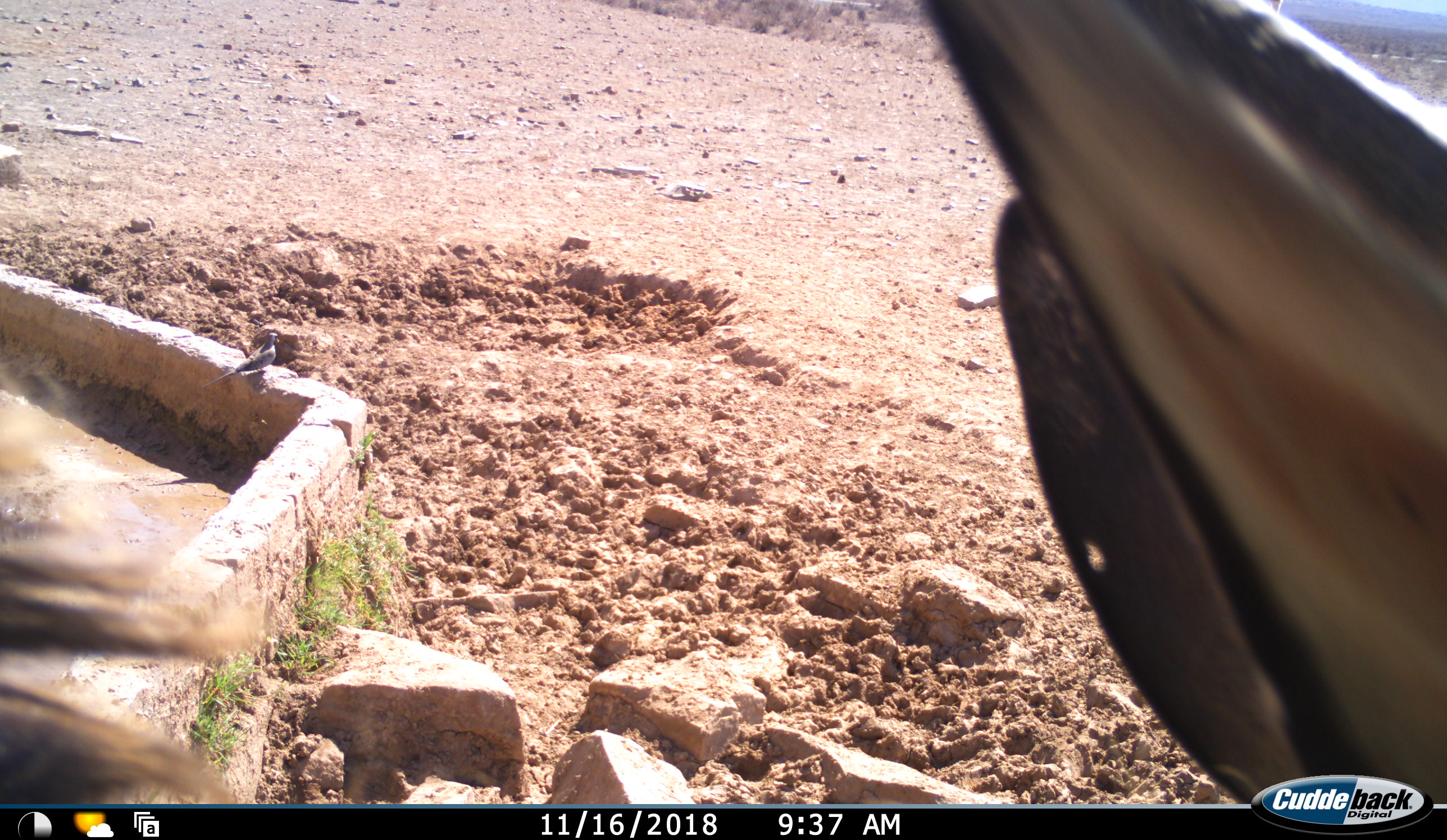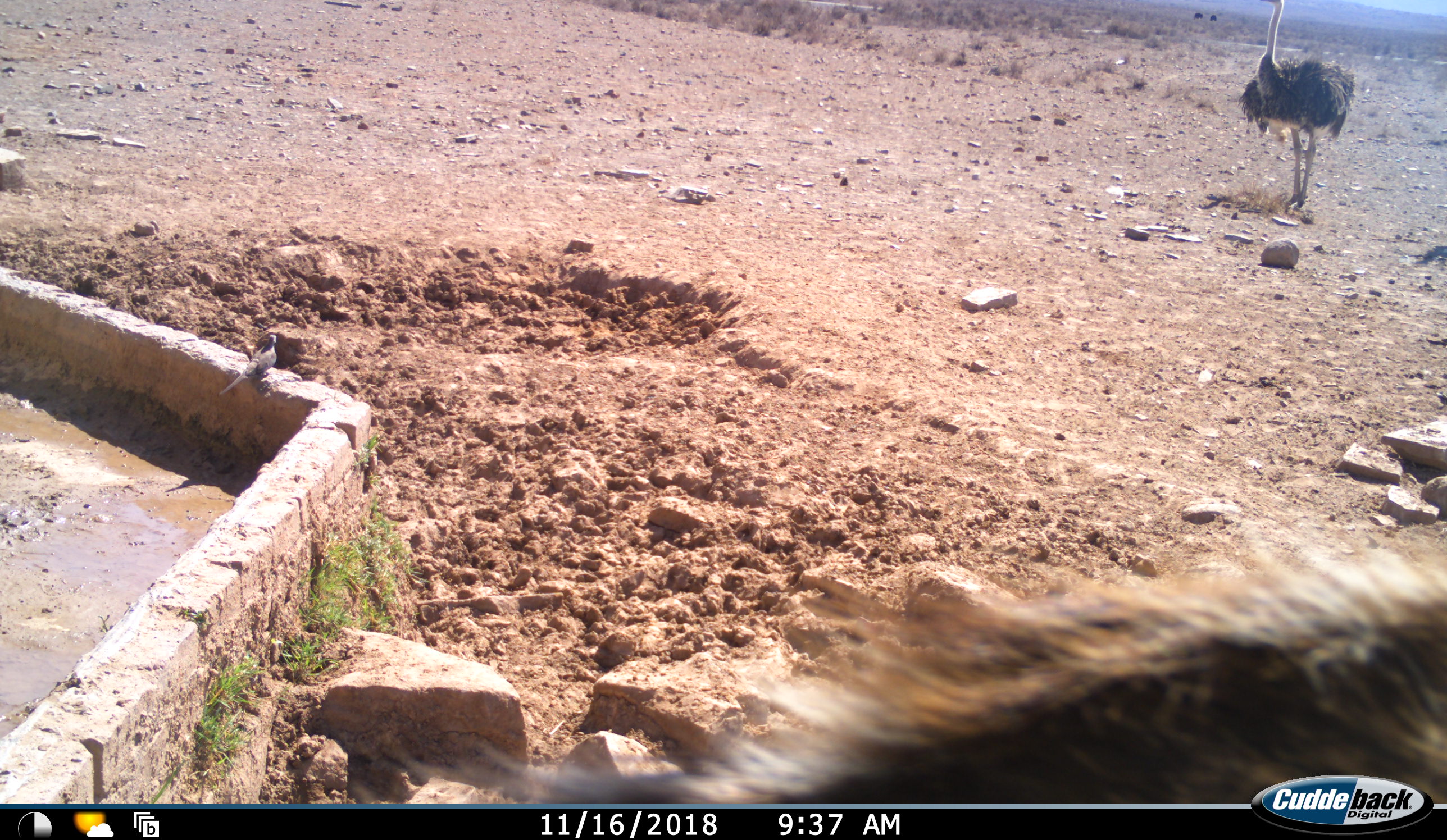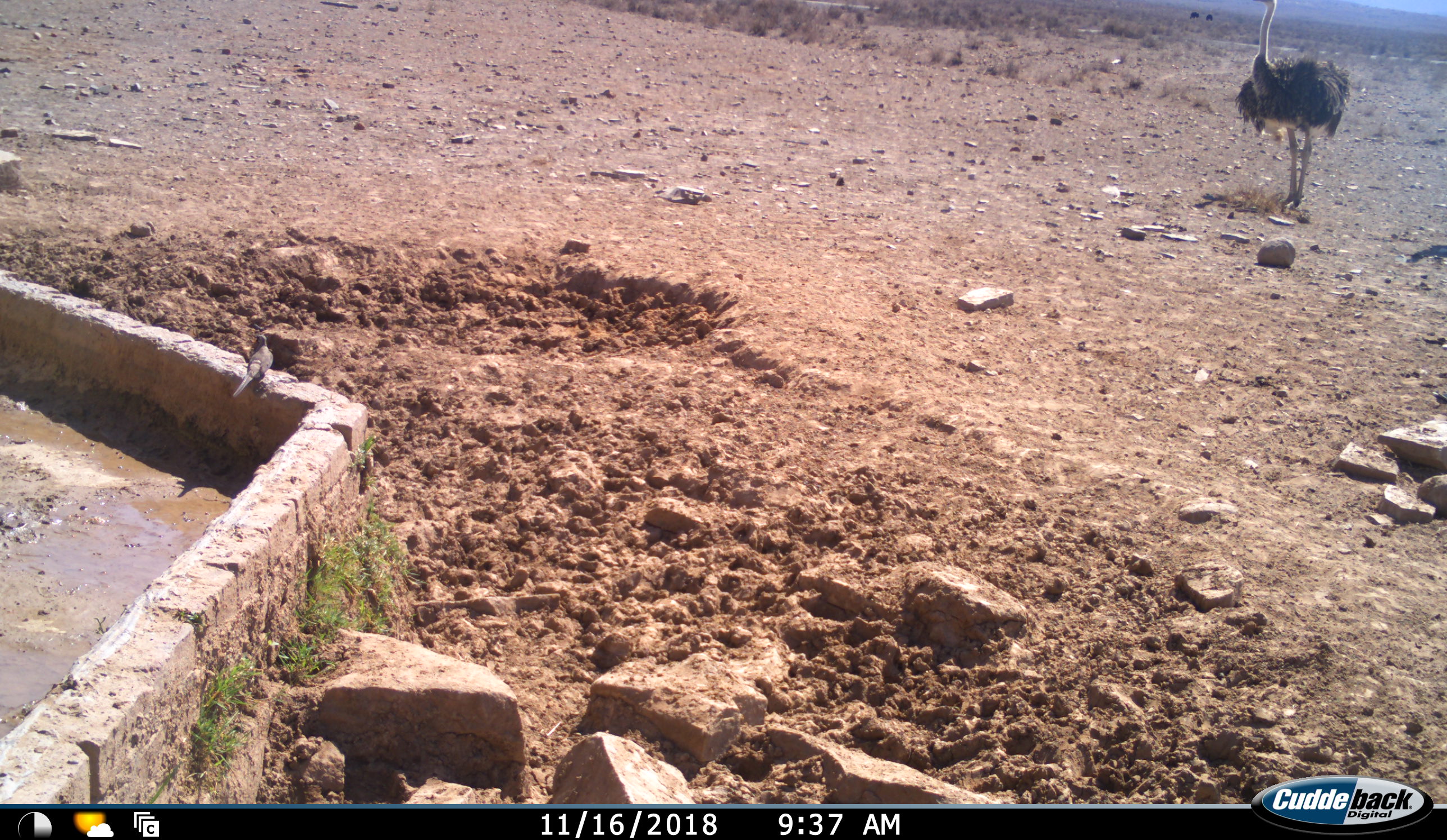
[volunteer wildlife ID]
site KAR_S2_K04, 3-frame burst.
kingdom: Animalia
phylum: Chordata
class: Aves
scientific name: Aves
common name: bird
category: birdother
Birdother (bird) (Aves), count 1. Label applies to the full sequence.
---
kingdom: Animalia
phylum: Chordata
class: Aves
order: Struthioniformes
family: Struthionidae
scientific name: Struthionidae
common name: ostrich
Ostrich (Struthionidae), count 1. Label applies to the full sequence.